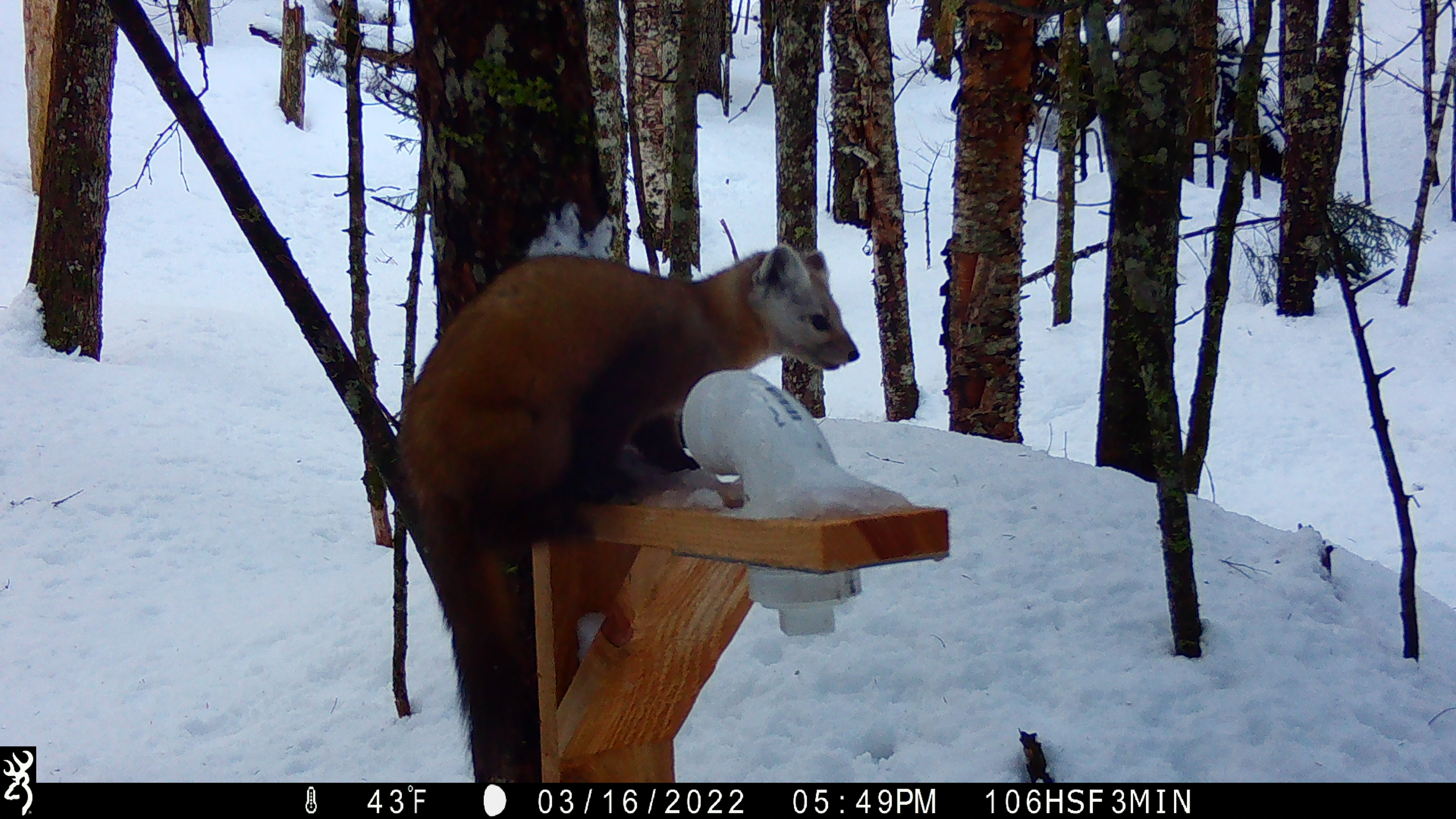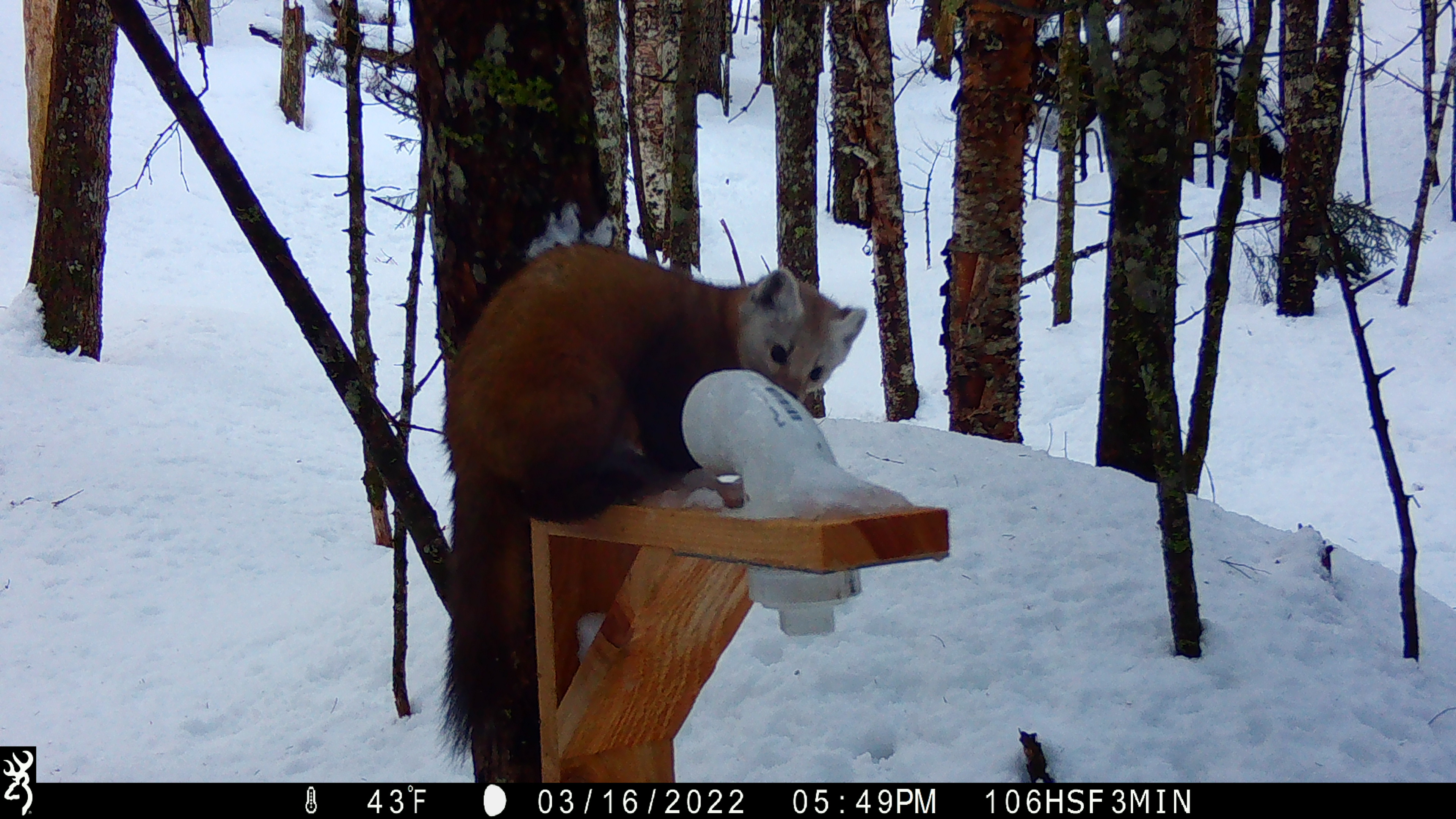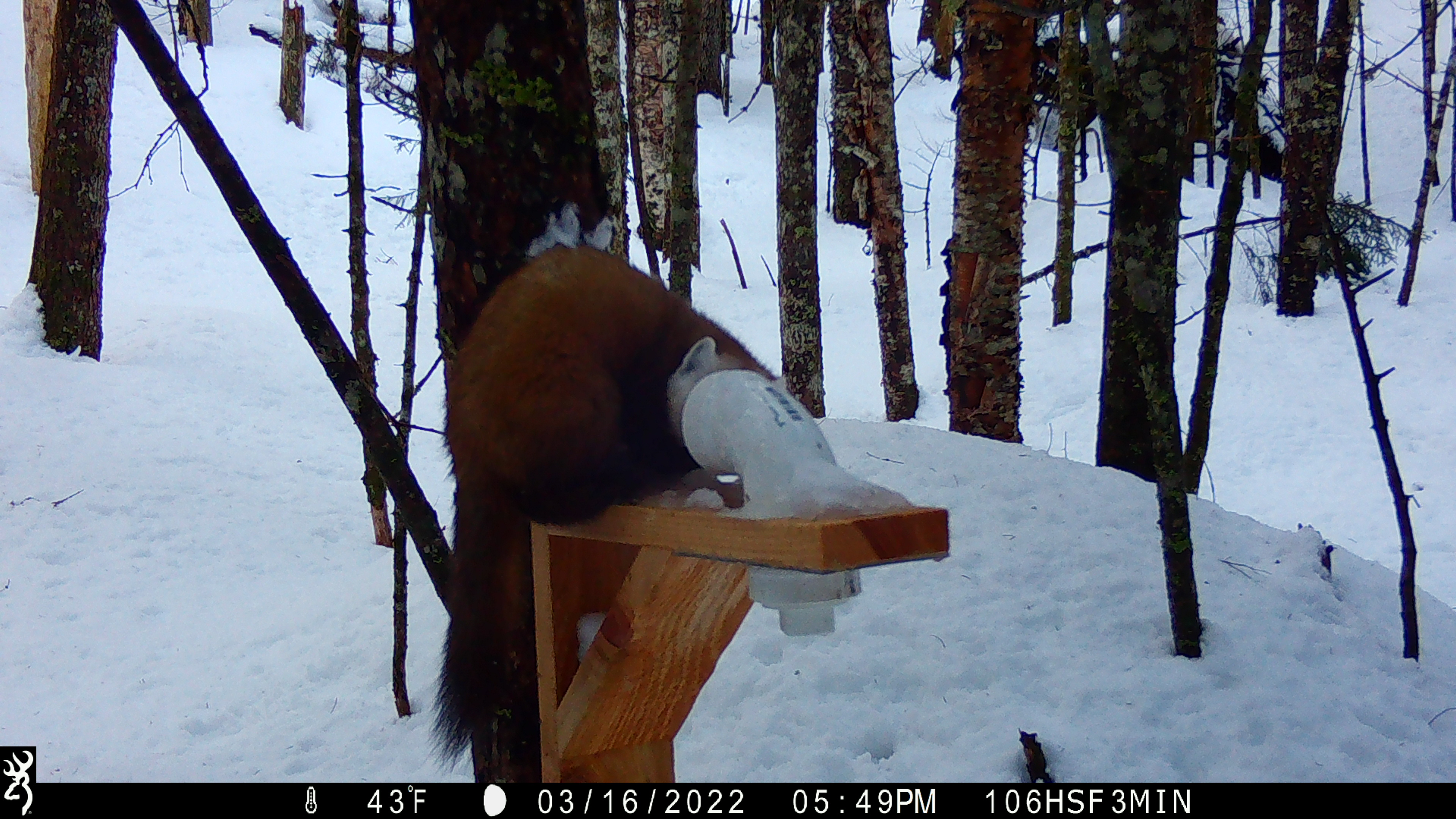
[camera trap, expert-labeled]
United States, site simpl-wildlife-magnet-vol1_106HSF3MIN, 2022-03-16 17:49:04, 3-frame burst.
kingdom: Animalia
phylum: Chordata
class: Mammalia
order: Carnivora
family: Mustelidae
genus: Martes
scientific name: Martes americana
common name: american marten